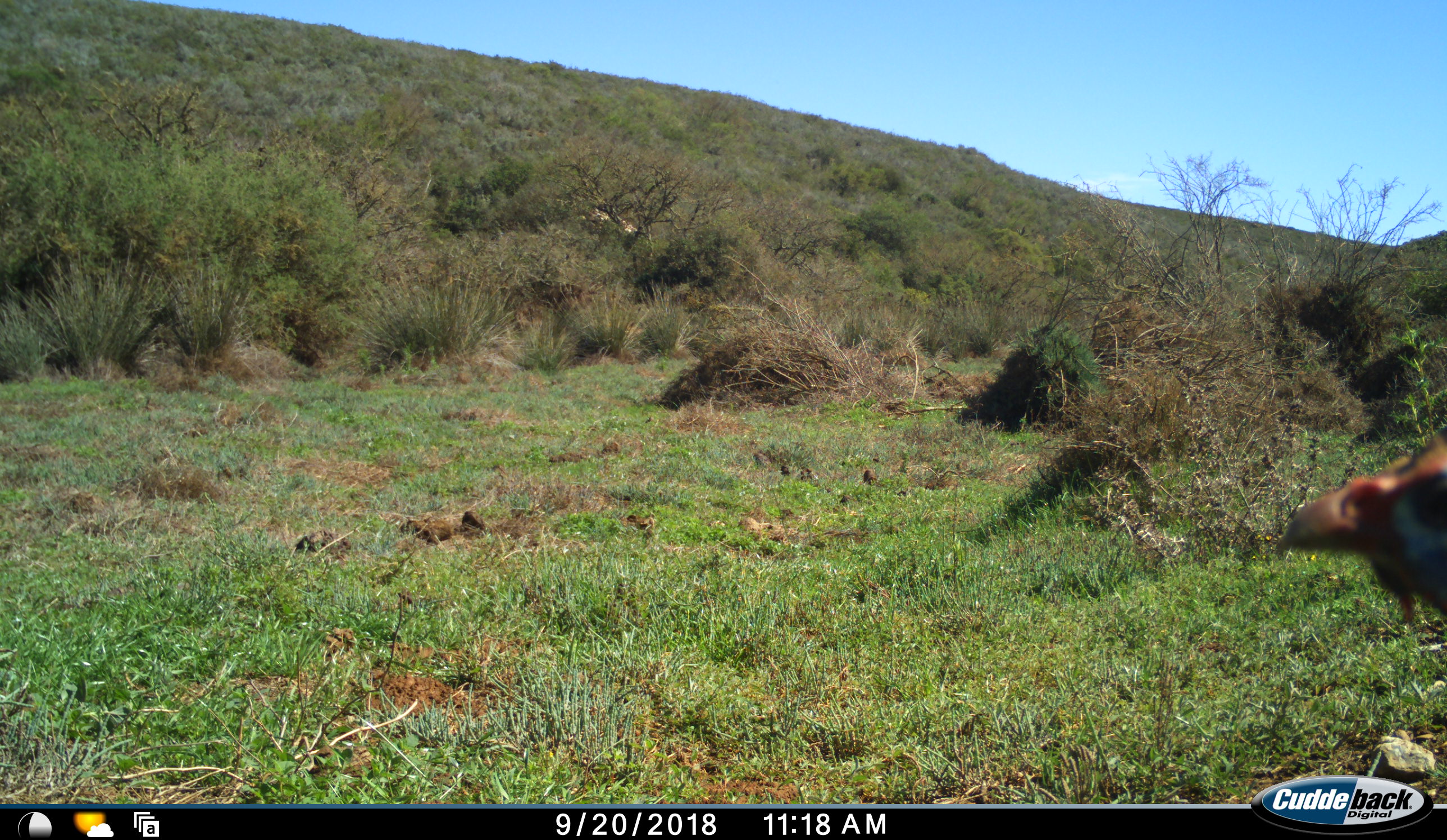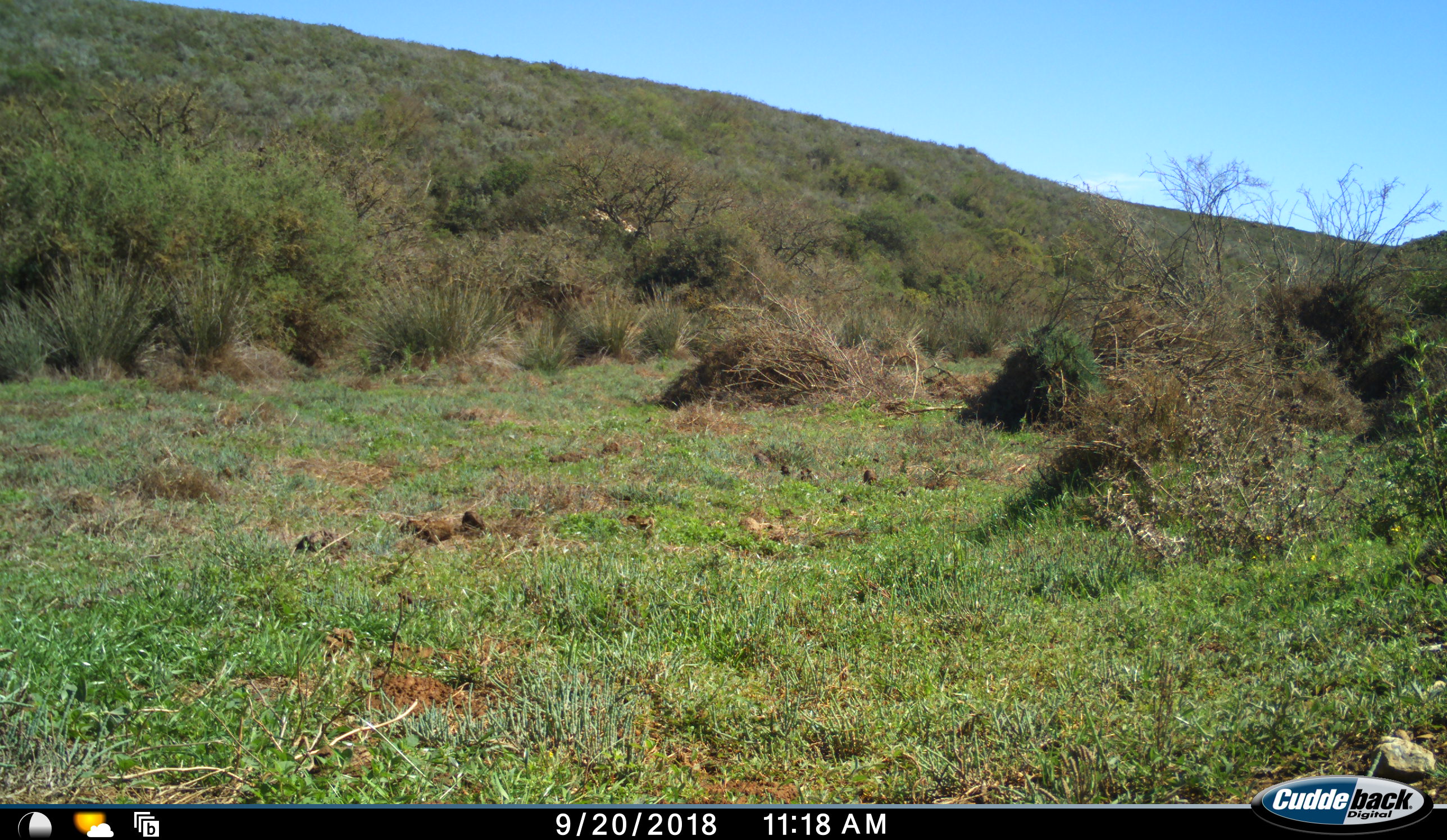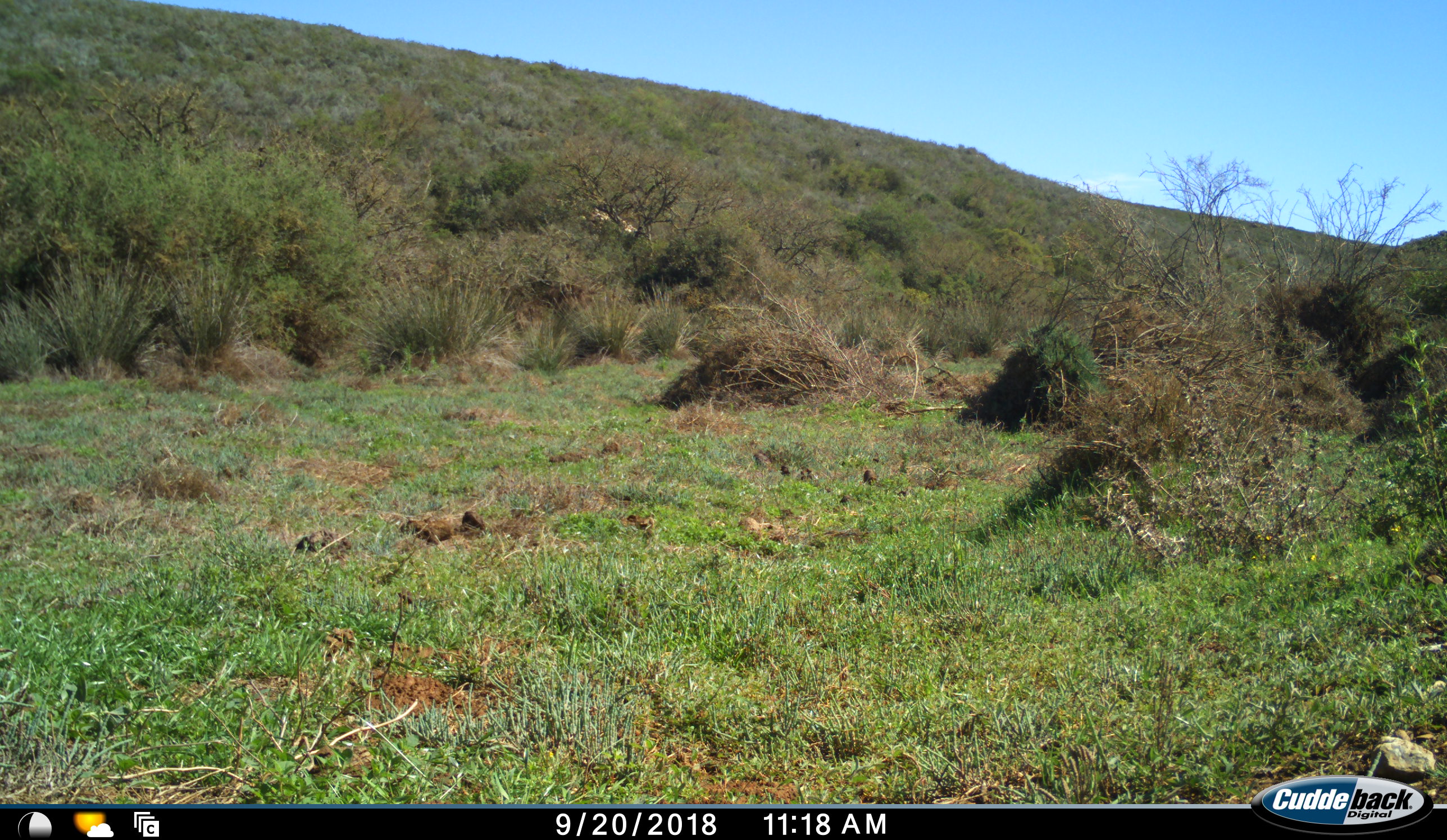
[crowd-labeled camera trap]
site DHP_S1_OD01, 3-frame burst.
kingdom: Animalia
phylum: Chordata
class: Aves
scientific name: Aves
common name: bird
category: birdother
Birdother (bird) (Aves), count 1. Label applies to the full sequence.